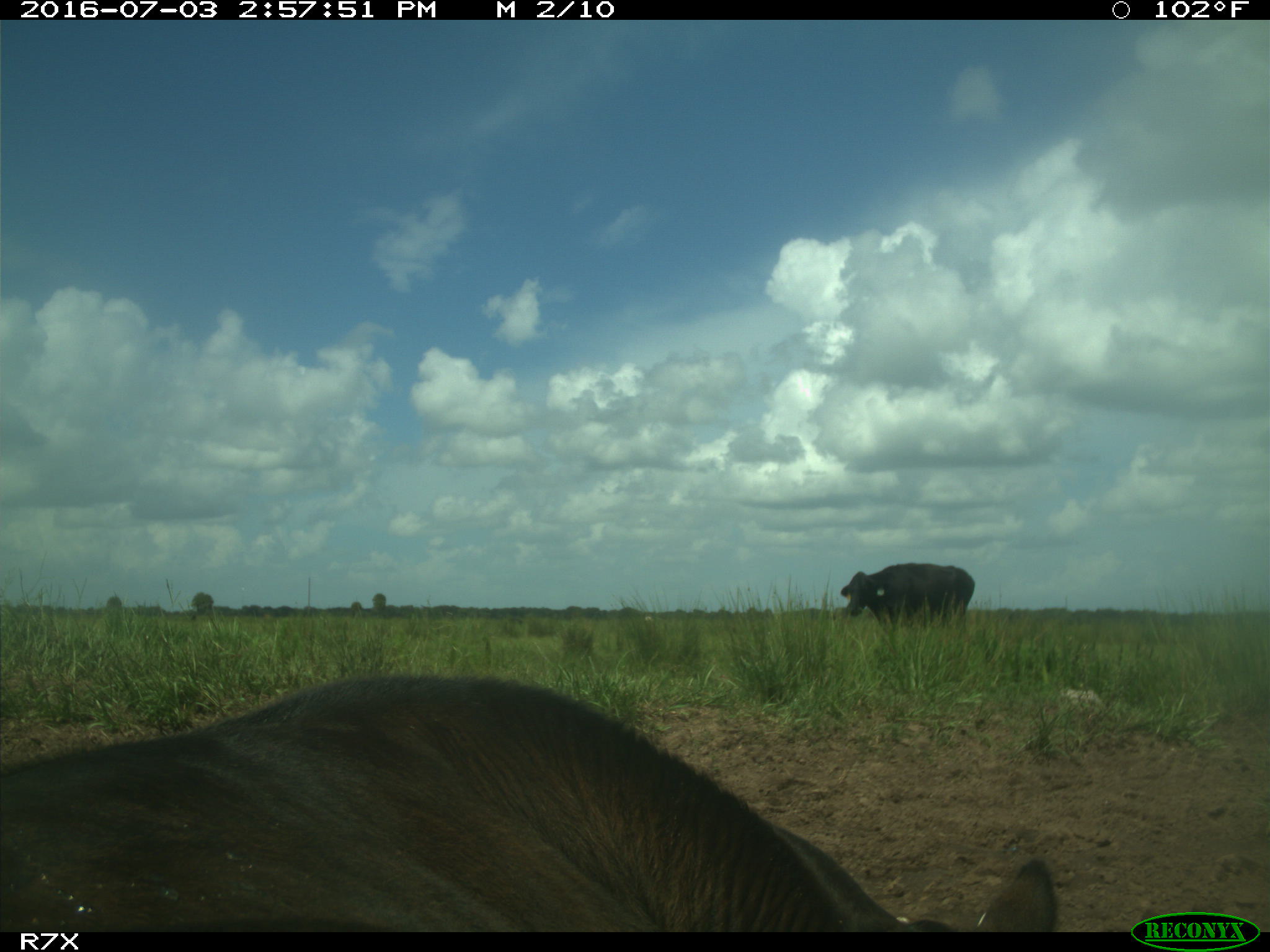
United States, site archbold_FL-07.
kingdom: Animalia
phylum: Chordata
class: Mammalia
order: Artiodactyla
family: Bovidae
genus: Bos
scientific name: Bos taurus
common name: domestic cow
Bos taurus (domestic cow).